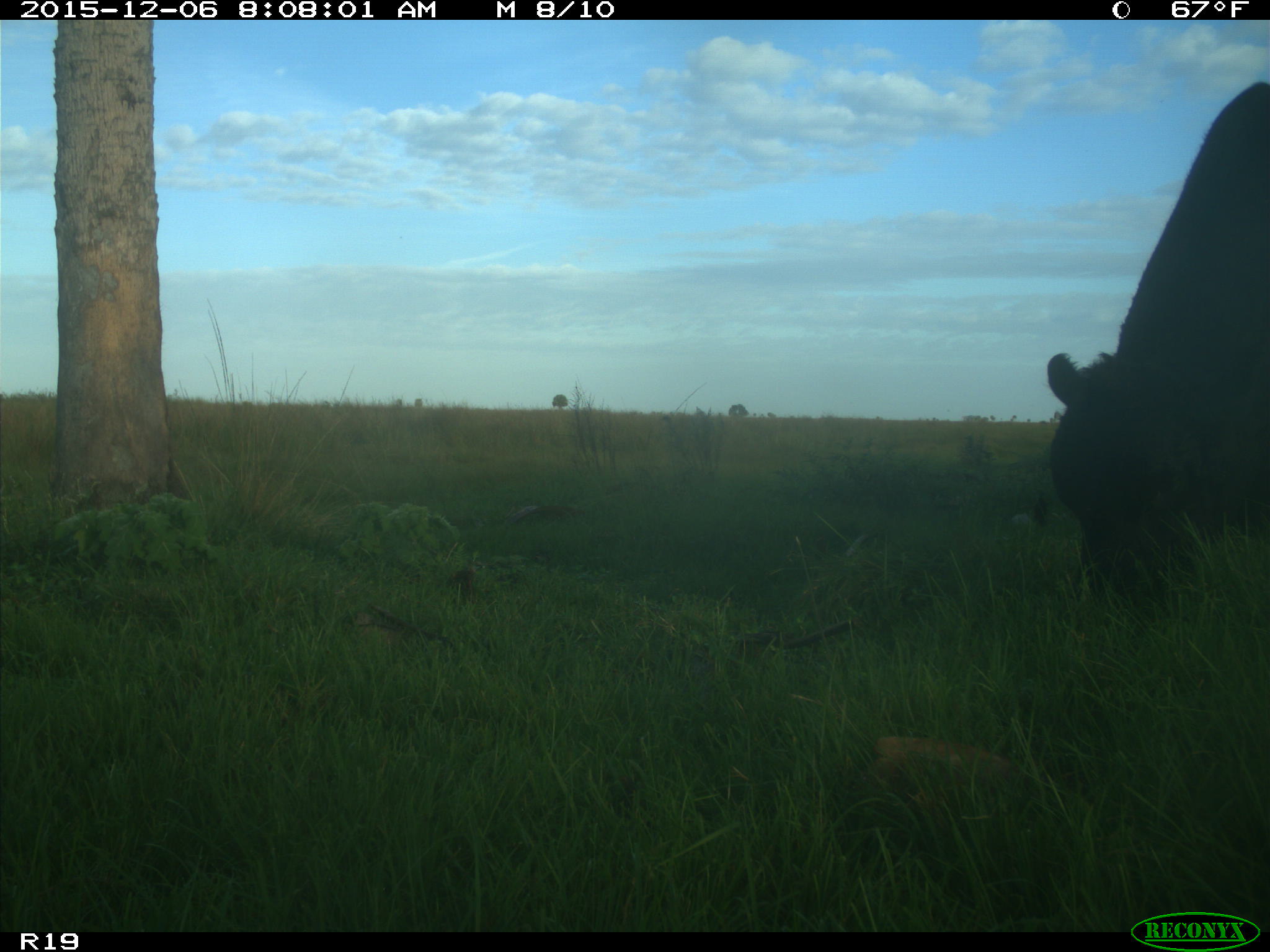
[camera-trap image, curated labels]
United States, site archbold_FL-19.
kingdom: Animalia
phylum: Chordata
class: Mammalia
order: Artiodactyla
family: Bovidae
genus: Bos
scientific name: Bos taurus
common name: domestic cow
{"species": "Bos taurus (domestic cow)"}